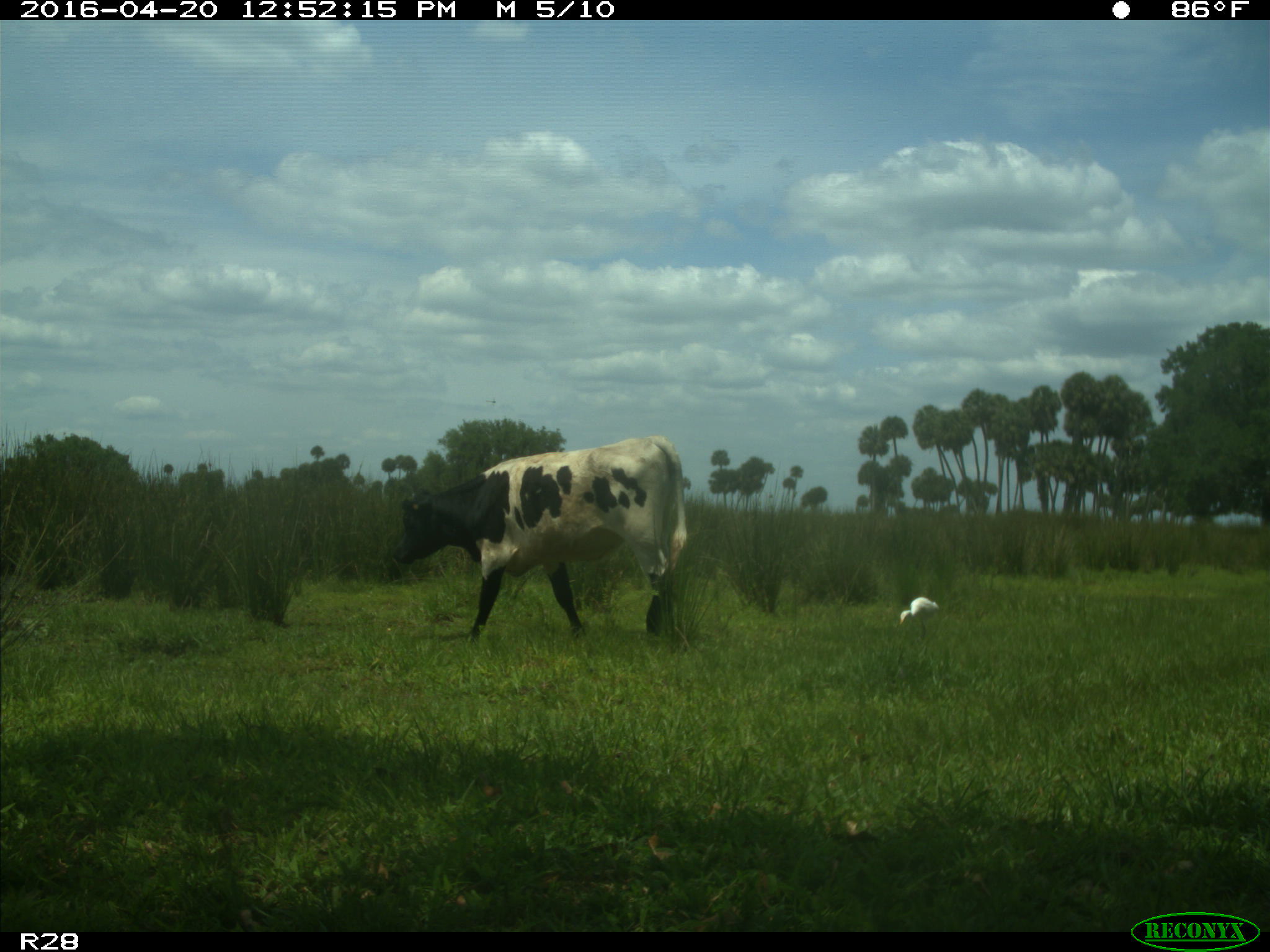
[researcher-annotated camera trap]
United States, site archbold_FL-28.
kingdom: Animalia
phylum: Chordata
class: Mammalia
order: Artiodactyla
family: Bovidae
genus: Bos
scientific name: Bos taurus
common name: domestic cow